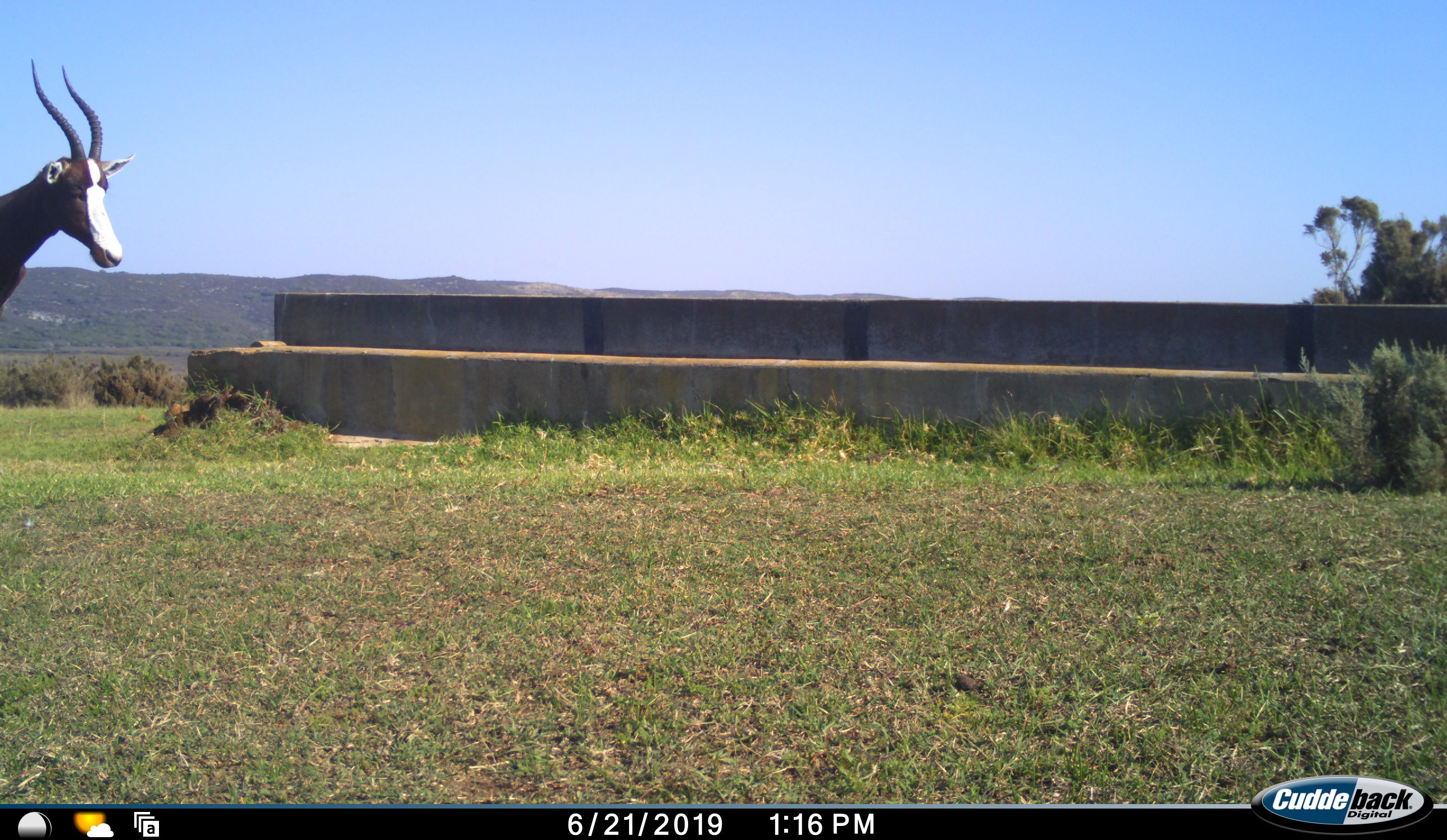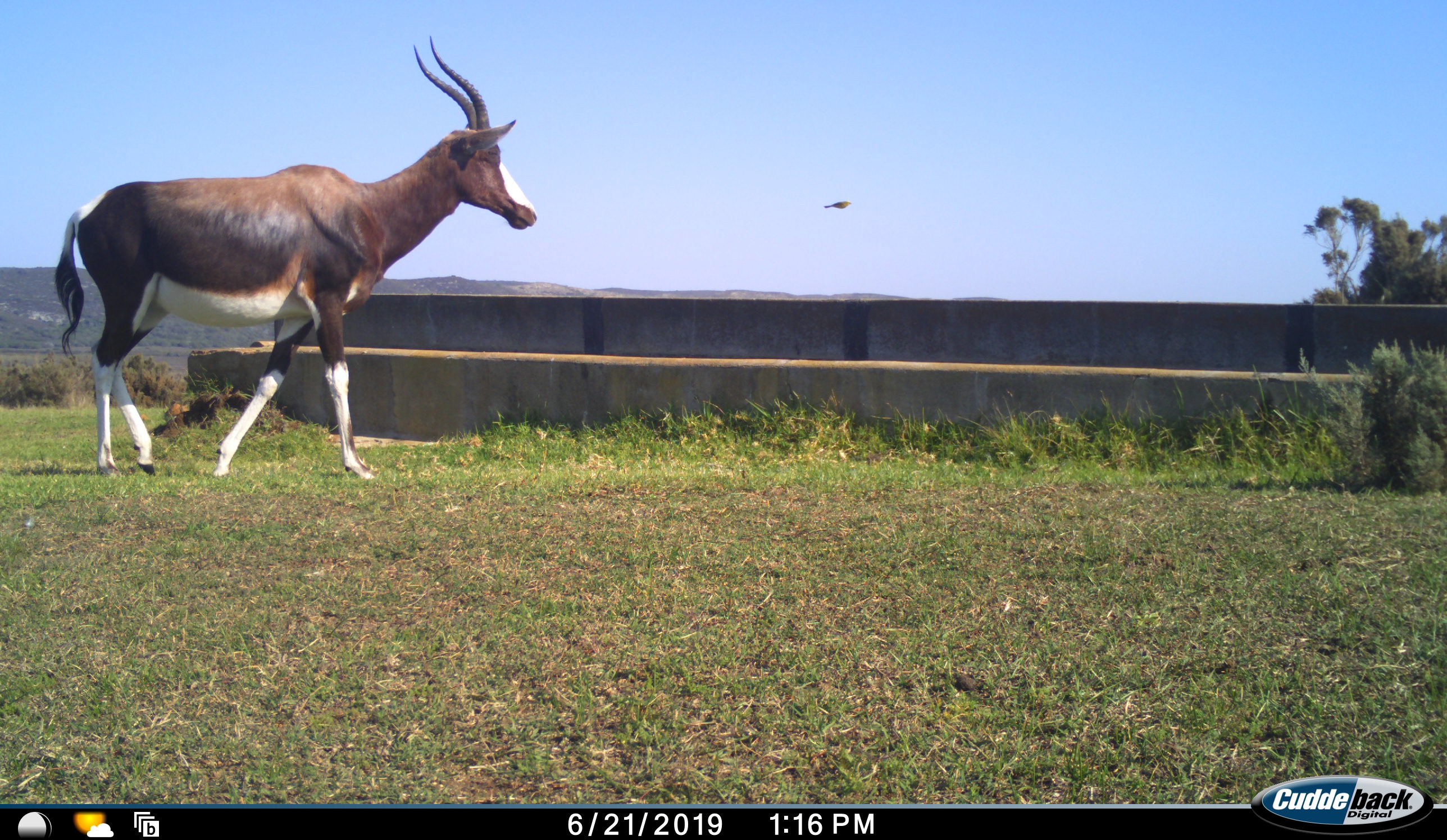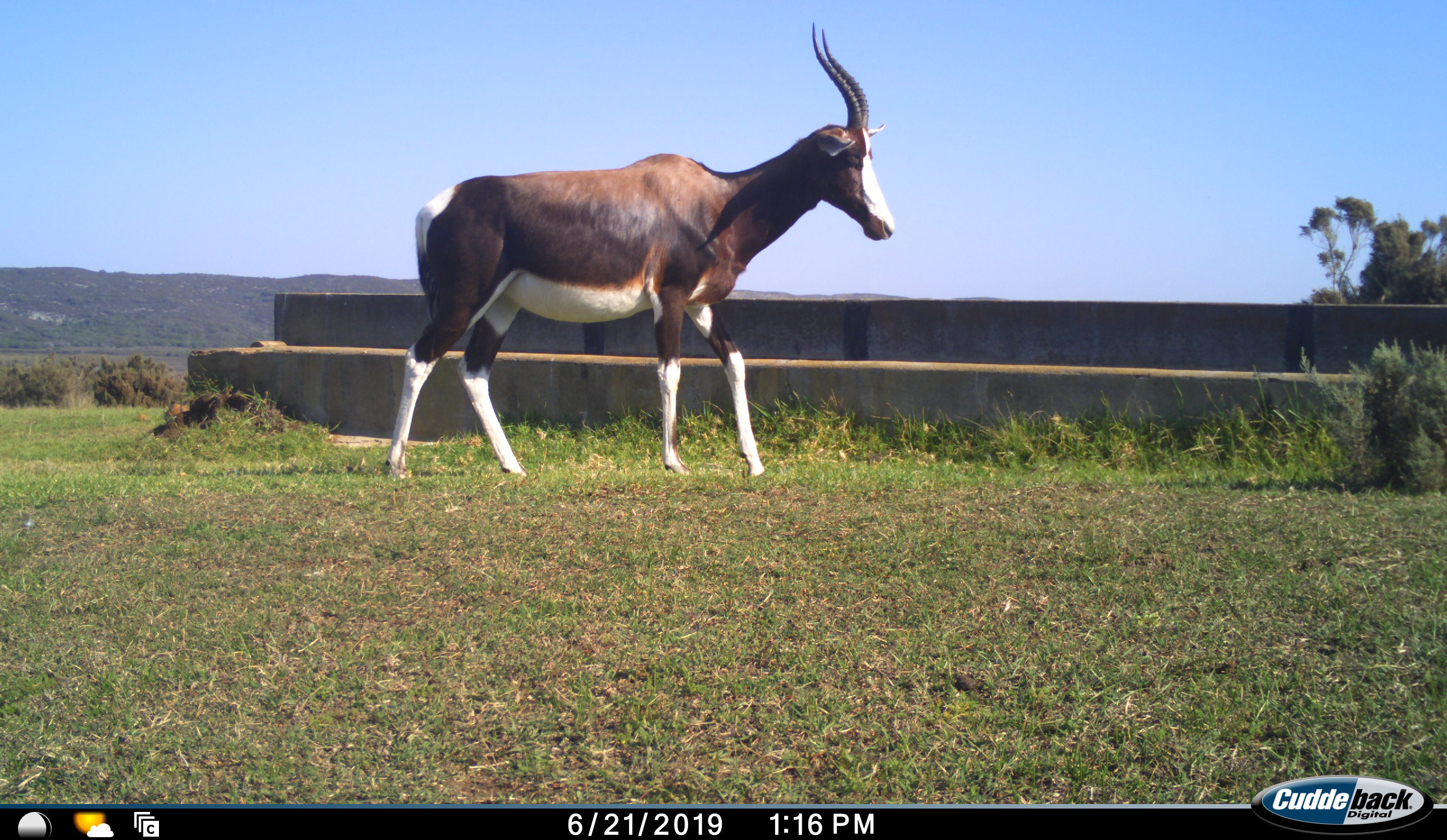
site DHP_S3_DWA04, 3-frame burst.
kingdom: Animalia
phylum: Chordata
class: Mammalia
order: Artiodactyla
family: Bovidae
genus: Damaliscus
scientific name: Damaliscus pygargus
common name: bontebok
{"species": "bontebok (Damaliscus pygargus)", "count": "1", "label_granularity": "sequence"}